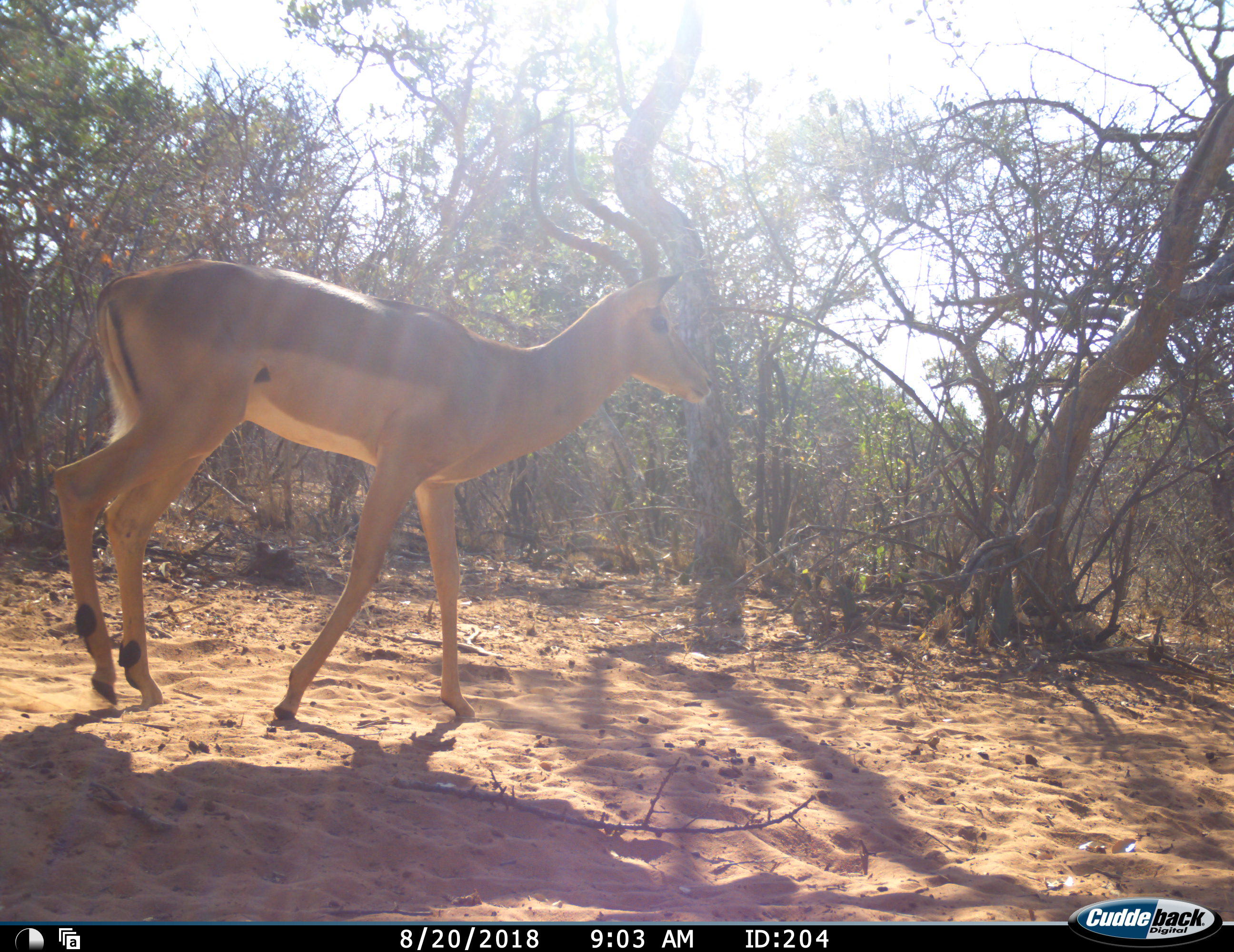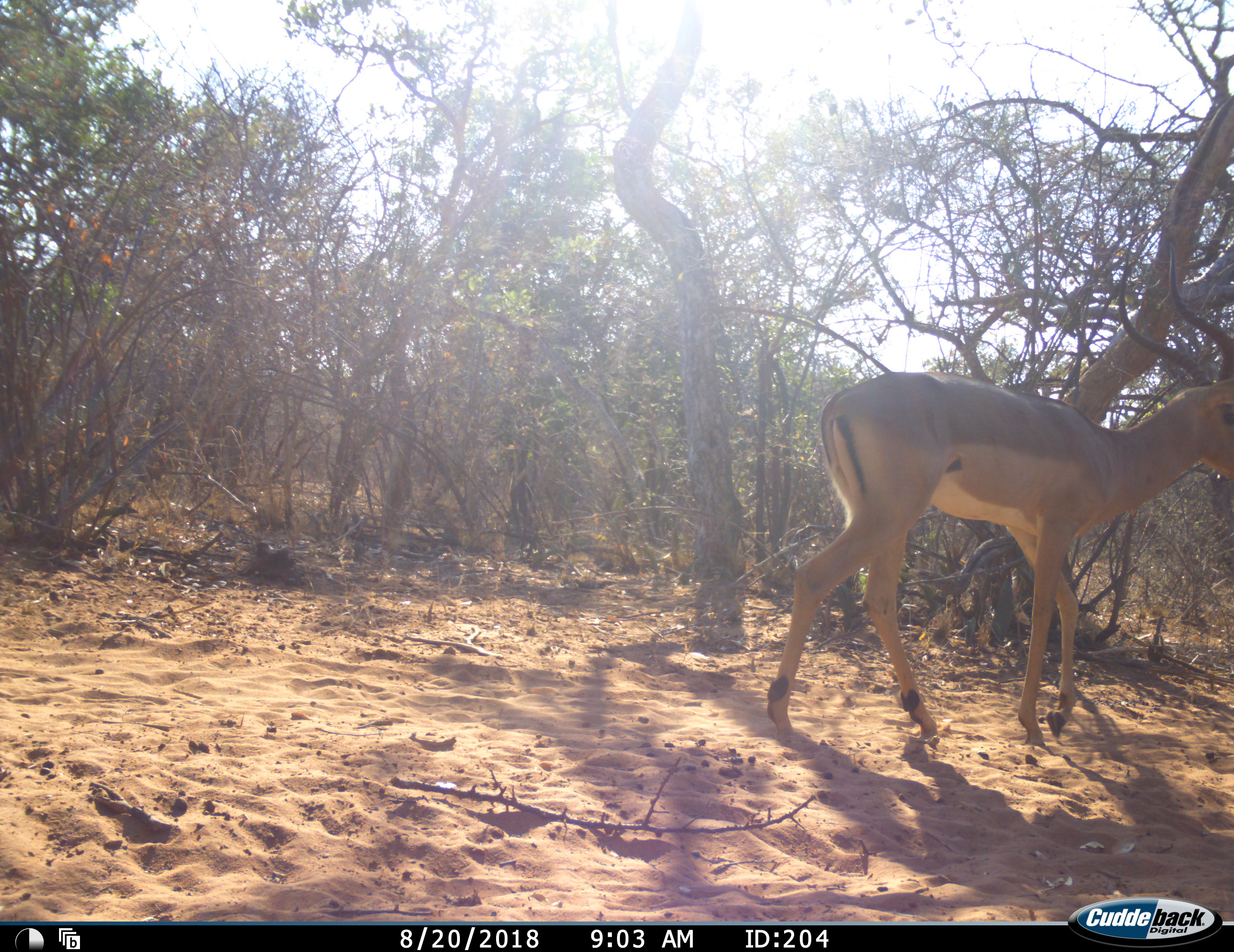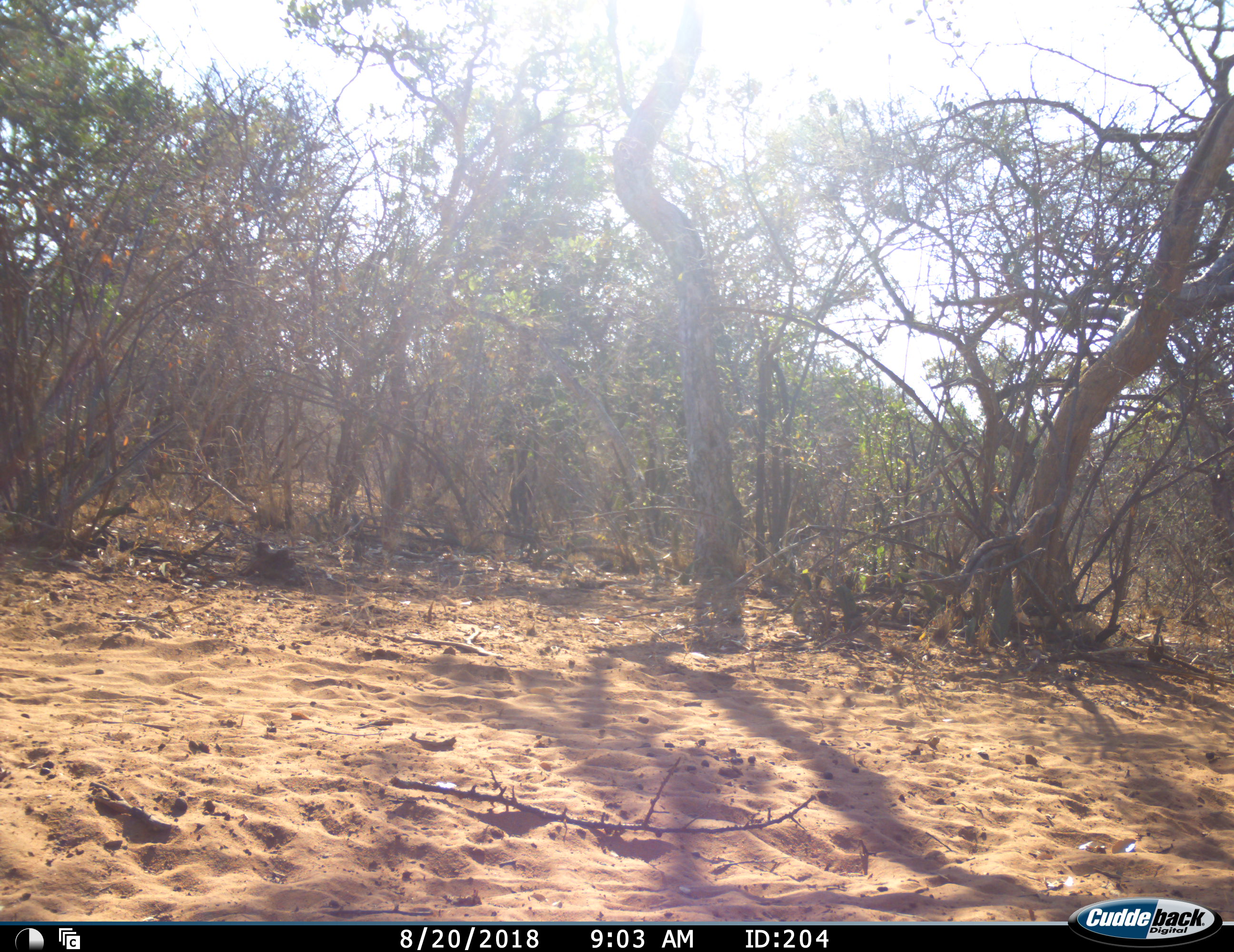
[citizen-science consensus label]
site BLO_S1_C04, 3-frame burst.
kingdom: Animalia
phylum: Chordata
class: Mammalia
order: Artiodactyla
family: Bovidae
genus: Aepyceros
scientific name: Aepyceros melampus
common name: impala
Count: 1.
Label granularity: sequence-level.